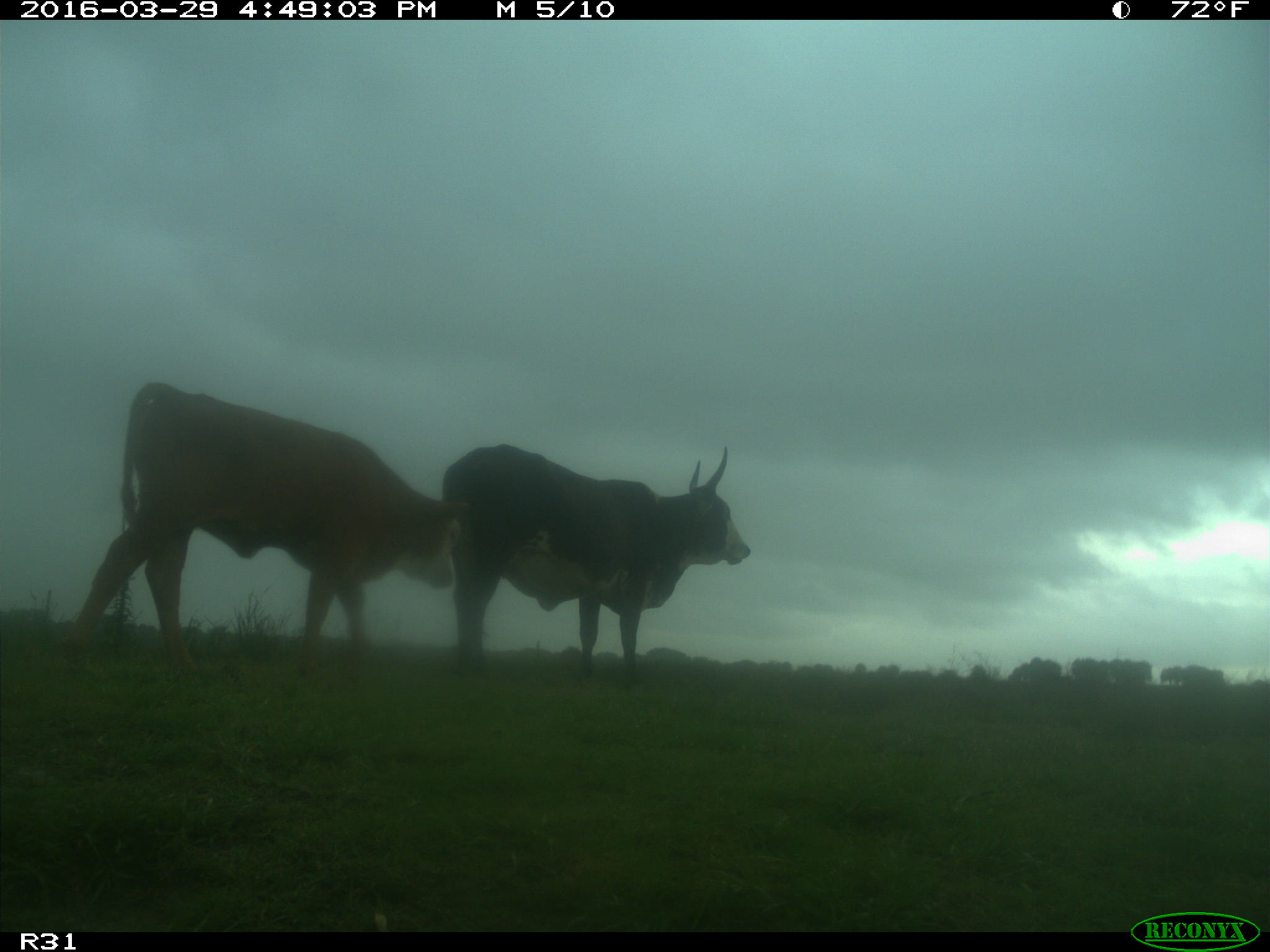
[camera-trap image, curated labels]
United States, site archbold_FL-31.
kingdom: Animalia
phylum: Chordata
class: Mammalia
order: Artiodactyla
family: Bovidae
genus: Bos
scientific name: Bos taurus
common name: domestic cow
Bos taurus (domestic cow).